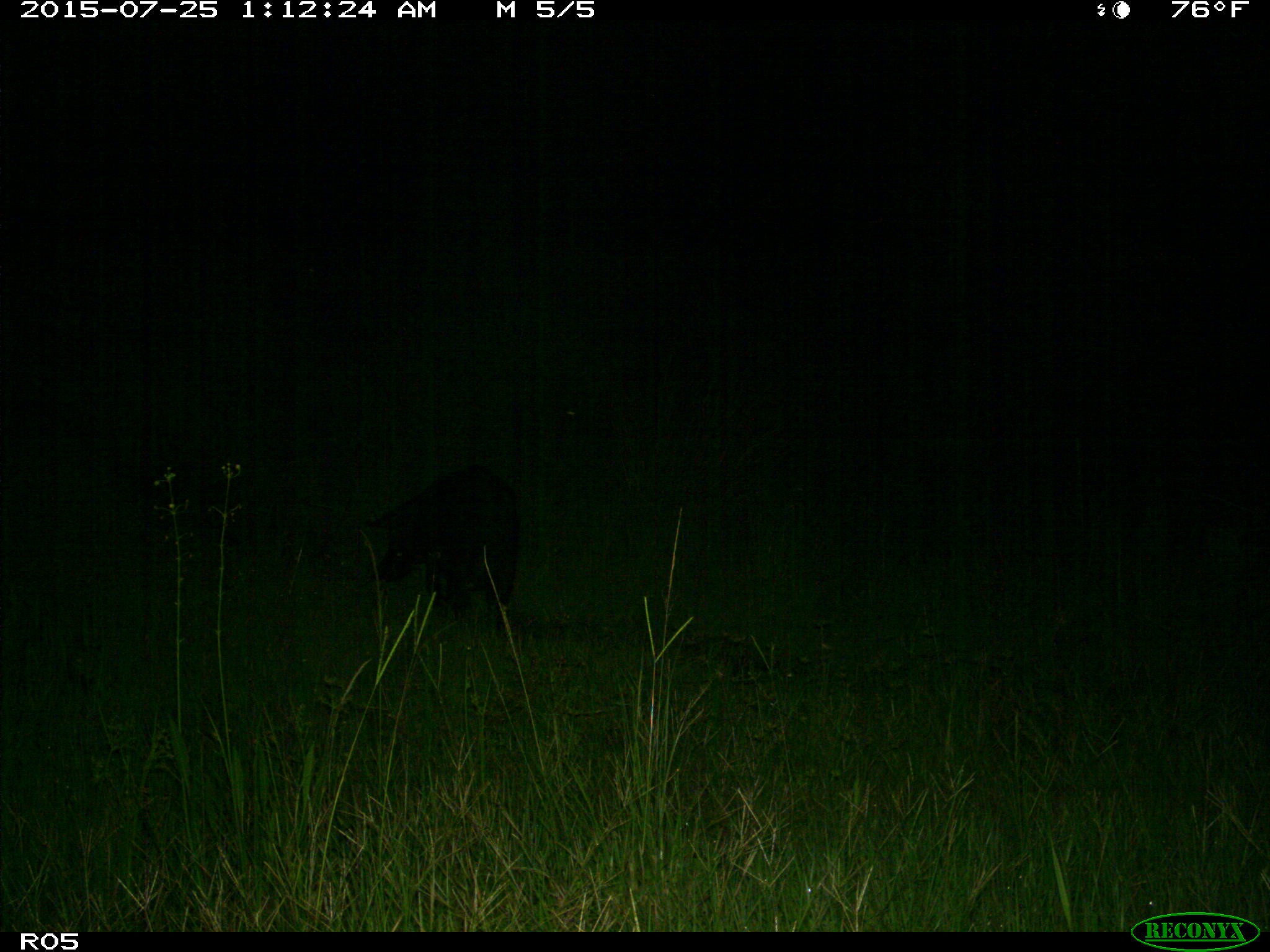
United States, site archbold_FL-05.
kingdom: Animalia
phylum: Chordata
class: Mammalia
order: Artiodactyla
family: Suidae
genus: Sus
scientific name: Sus scrofa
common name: wild boar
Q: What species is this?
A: Sus scrofa (wild boar).